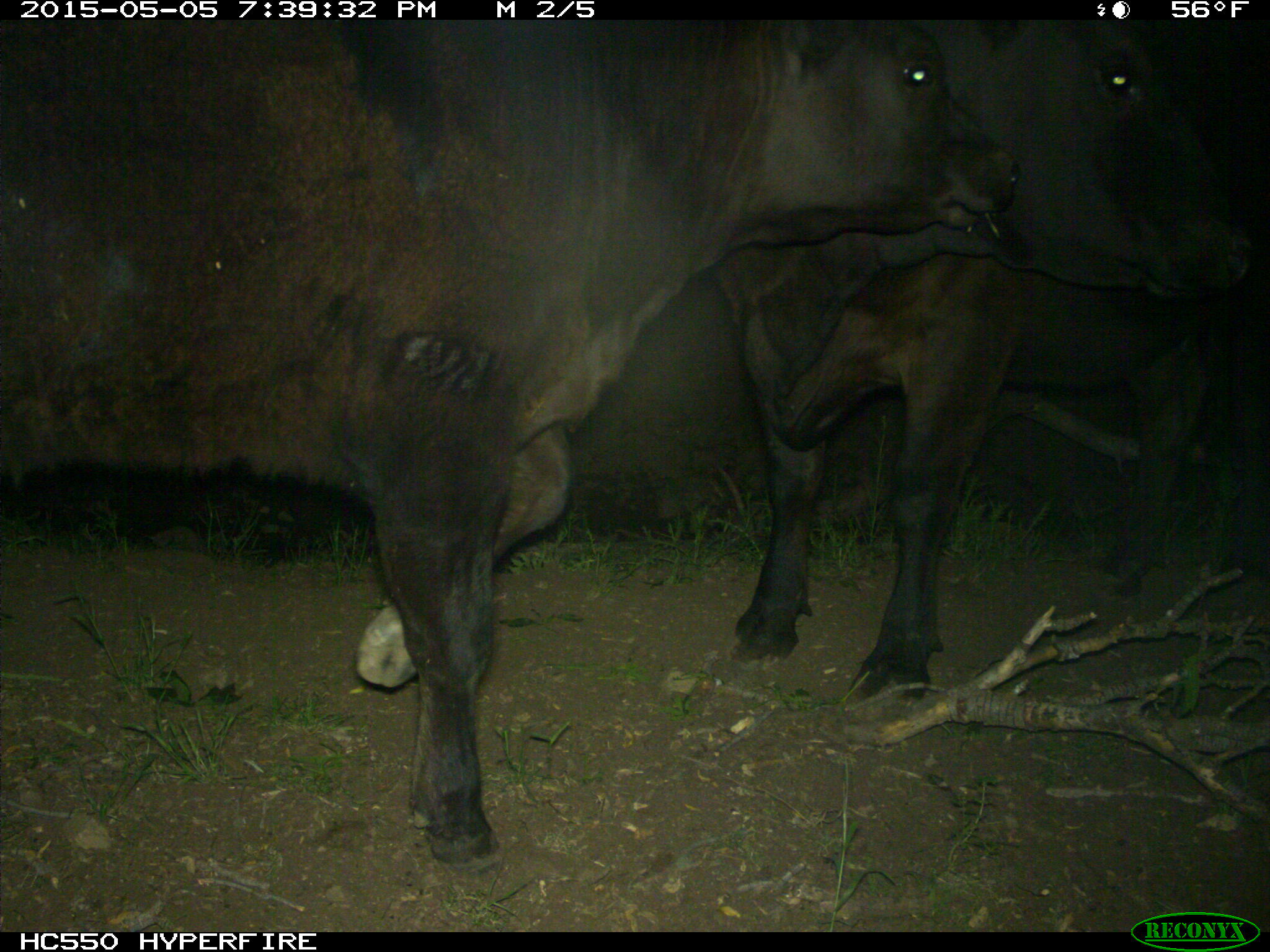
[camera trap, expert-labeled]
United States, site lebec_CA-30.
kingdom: Animalia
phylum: Chordata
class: Mammalia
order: Artiodactyla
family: Bovidae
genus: Bos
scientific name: Bos taurus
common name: domestic cow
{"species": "Bos taurus (domestic cow)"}